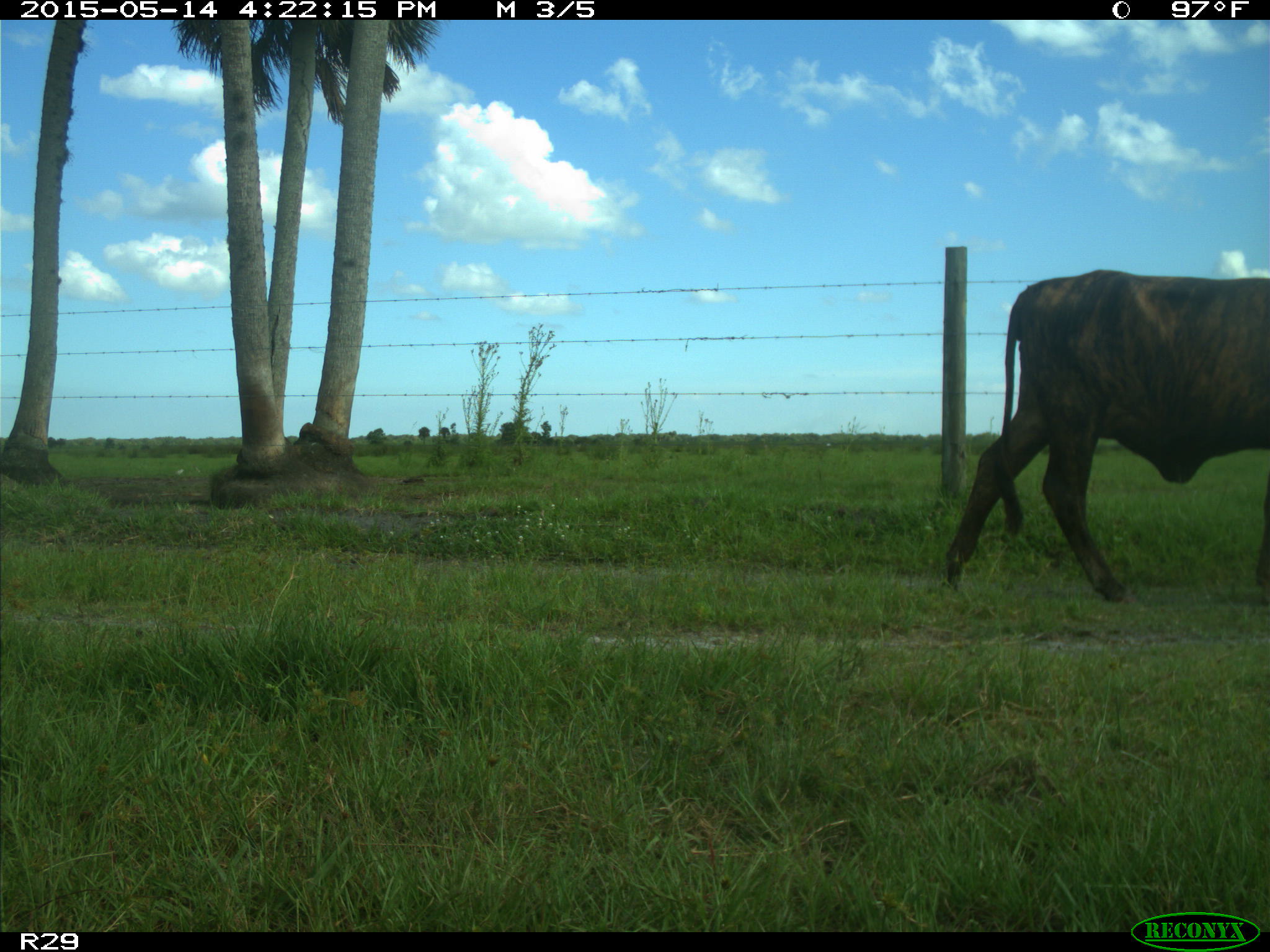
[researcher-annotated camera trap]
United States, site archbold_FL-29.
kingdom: Animalia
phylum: Chordata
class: Mammalia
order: Artiodactyla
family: Bovidae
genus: Bos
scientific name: Bos taurus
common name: domestic cow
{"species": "Bos taurus (domestic cow)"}